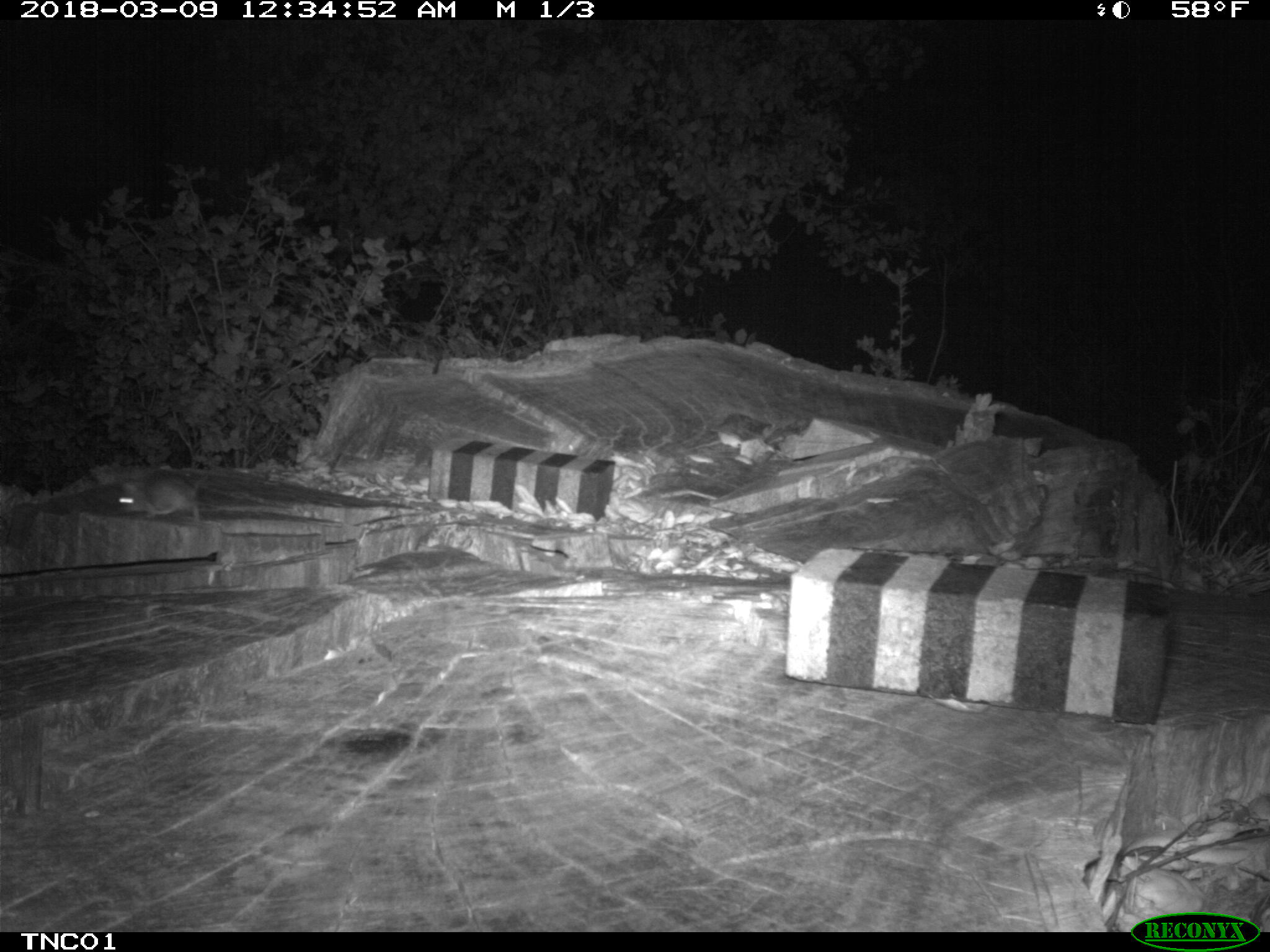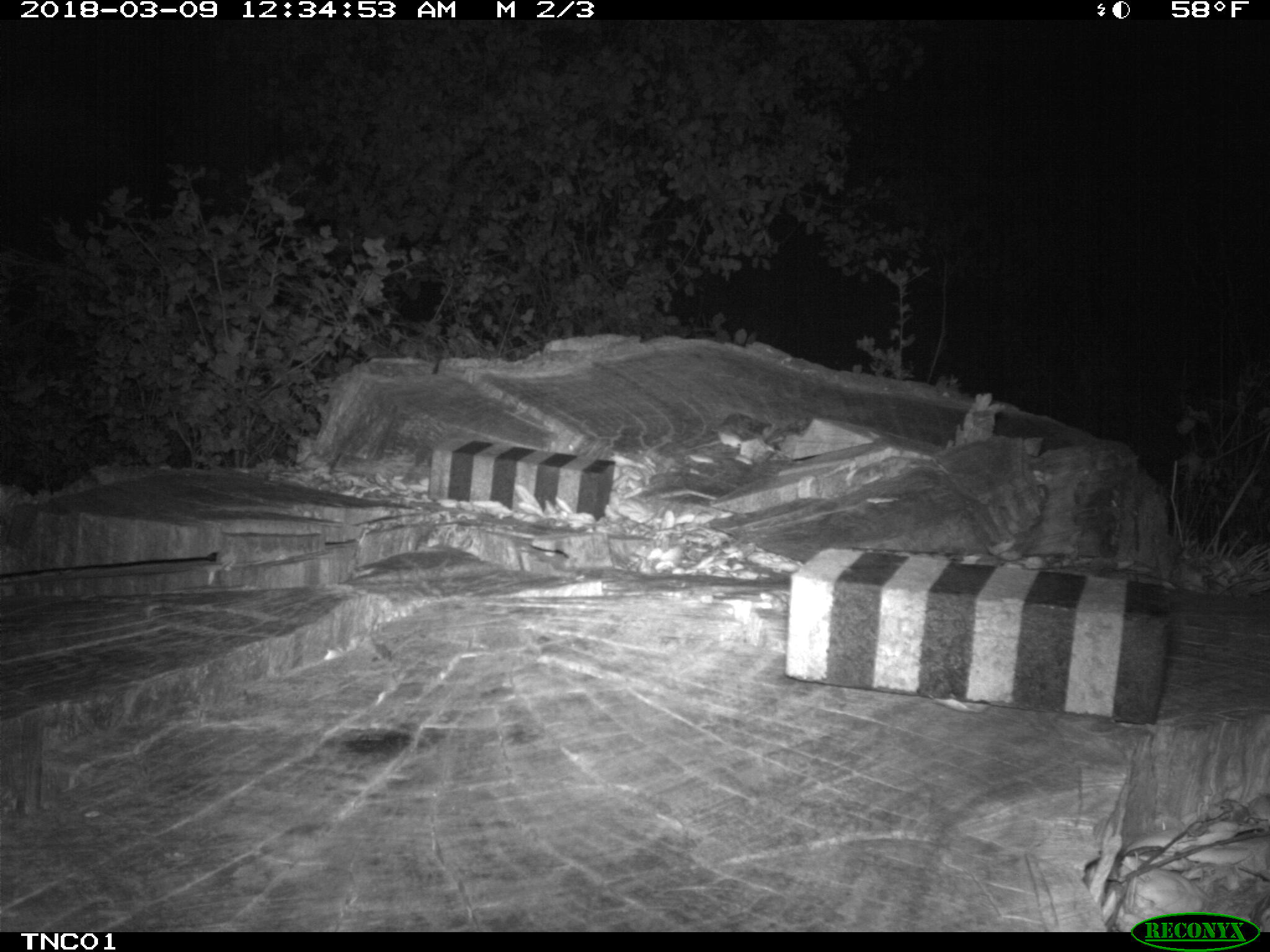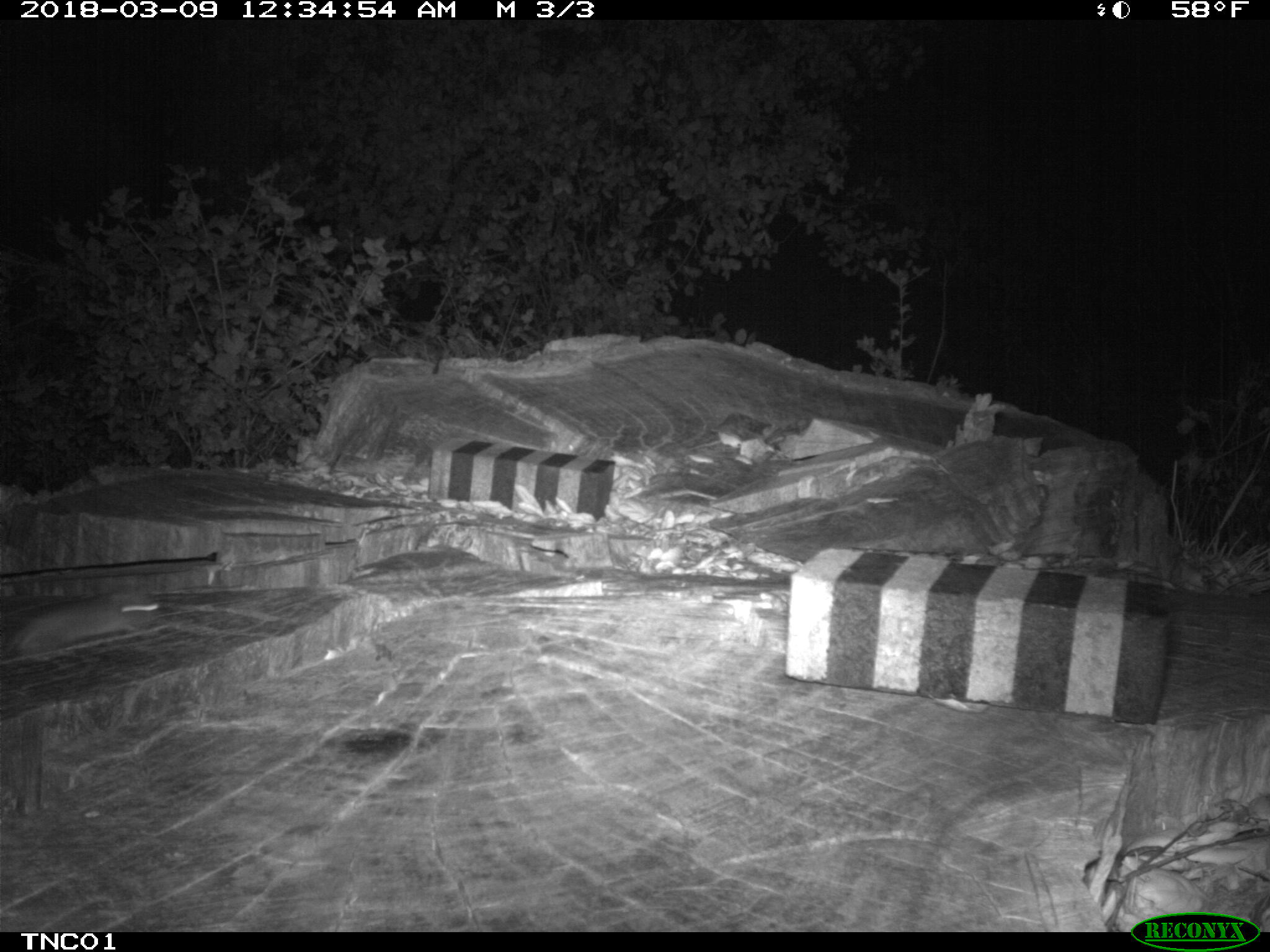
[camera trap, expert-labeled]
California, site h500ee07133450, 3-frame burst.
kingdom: Animalia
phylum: Chordata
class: Mammalia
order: Rodentia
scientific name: Rodentia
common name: rodent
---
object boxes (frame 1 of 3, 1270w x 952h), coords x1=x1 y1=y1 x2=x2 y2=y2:
rodent: x1=115 y1=475 x2=202 y2=517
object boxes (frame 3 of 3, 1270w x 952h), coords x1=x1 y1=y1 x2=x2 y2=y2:
rodent: x1=0 y1=591 x2=159 y2=662